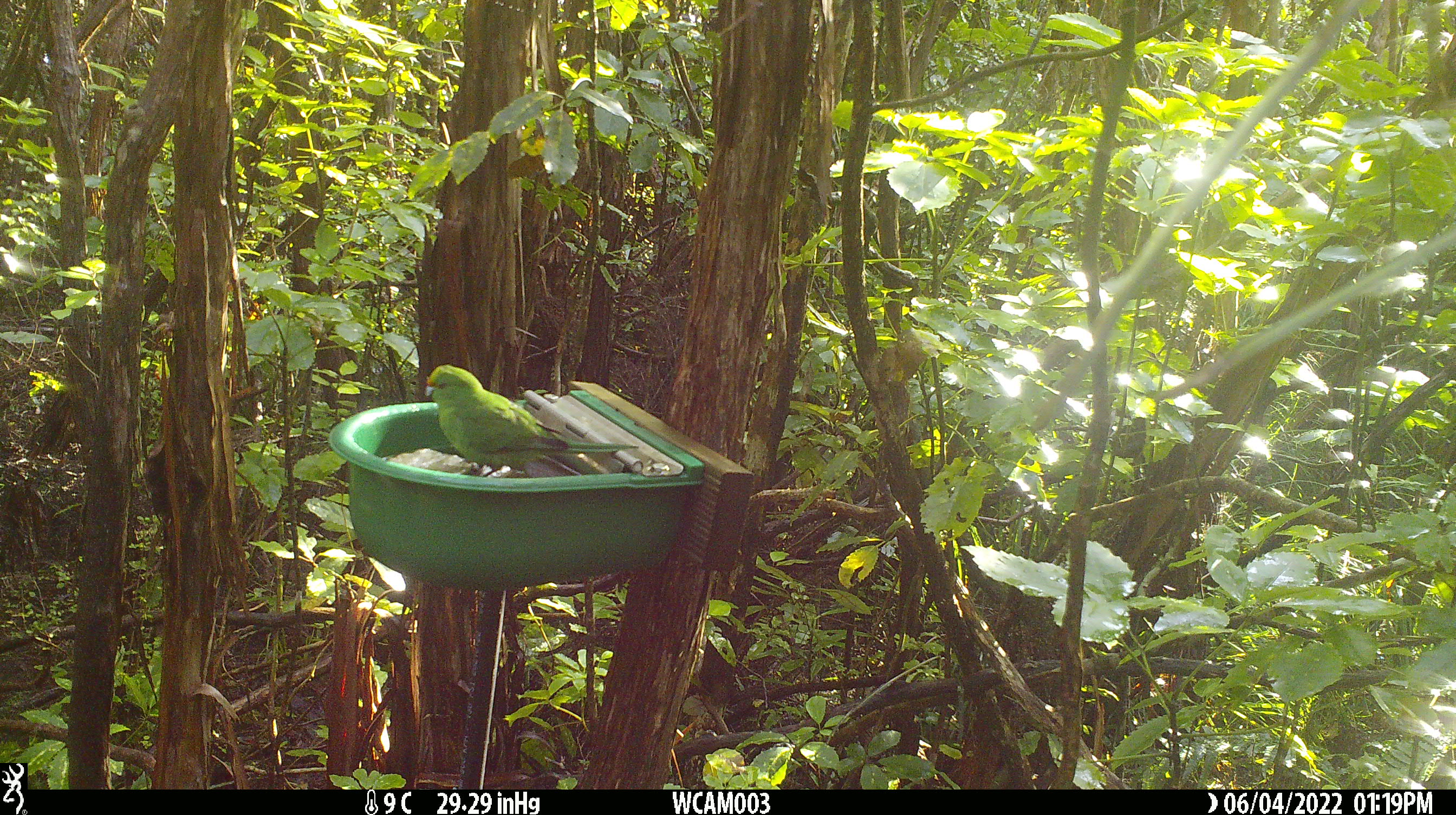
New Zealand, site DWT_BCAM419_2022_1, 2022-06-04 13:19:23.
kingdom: Animalia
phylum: Chordata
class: Aves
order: Psittaciformes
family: Psittaculidae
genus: Cyanoramphus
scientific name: Cyanoramphus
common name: parakeet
Parakeet (Cyanoramphus).